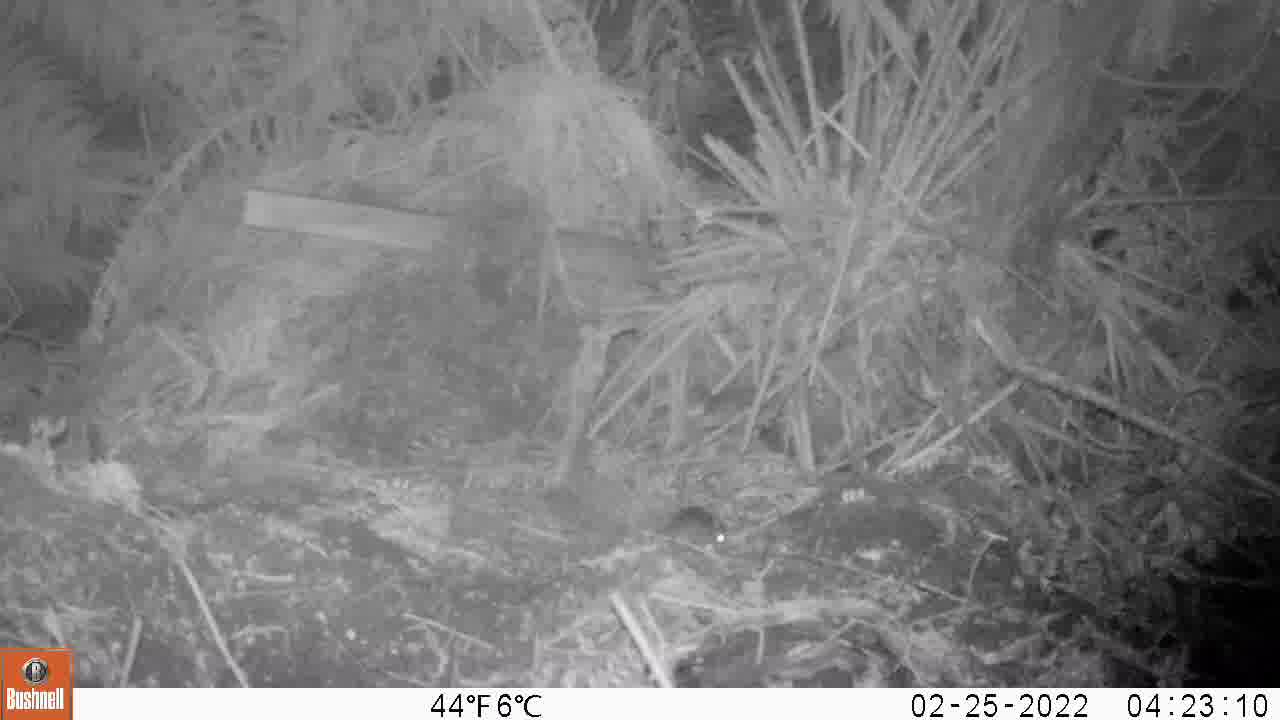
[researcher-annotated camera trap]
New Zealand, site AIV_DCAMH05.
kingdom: Animalia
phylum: Chordata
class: Mammalia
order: Rodentia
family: Muridae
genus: Mus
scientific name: Mus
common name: mouse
Mouse (Mus).